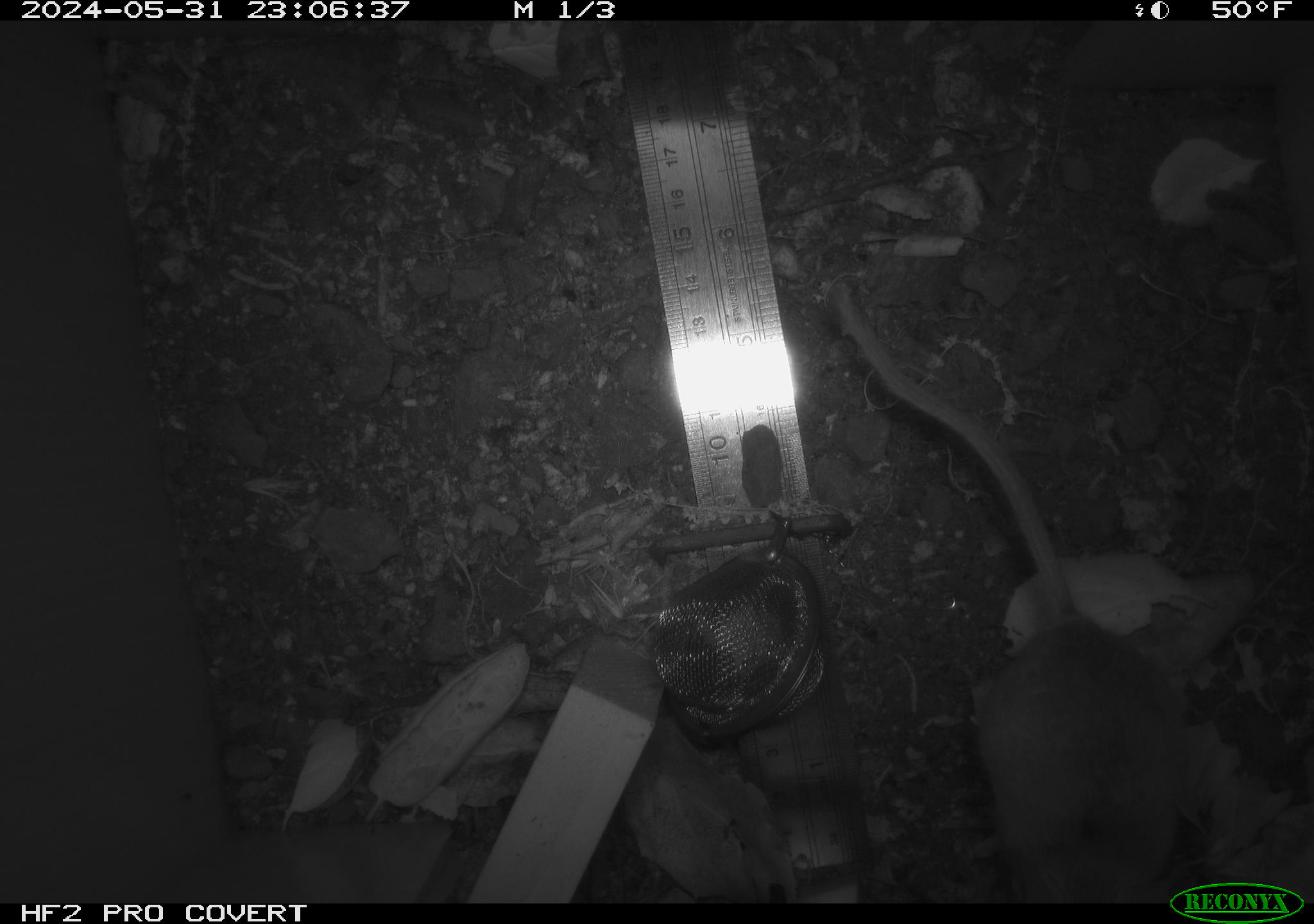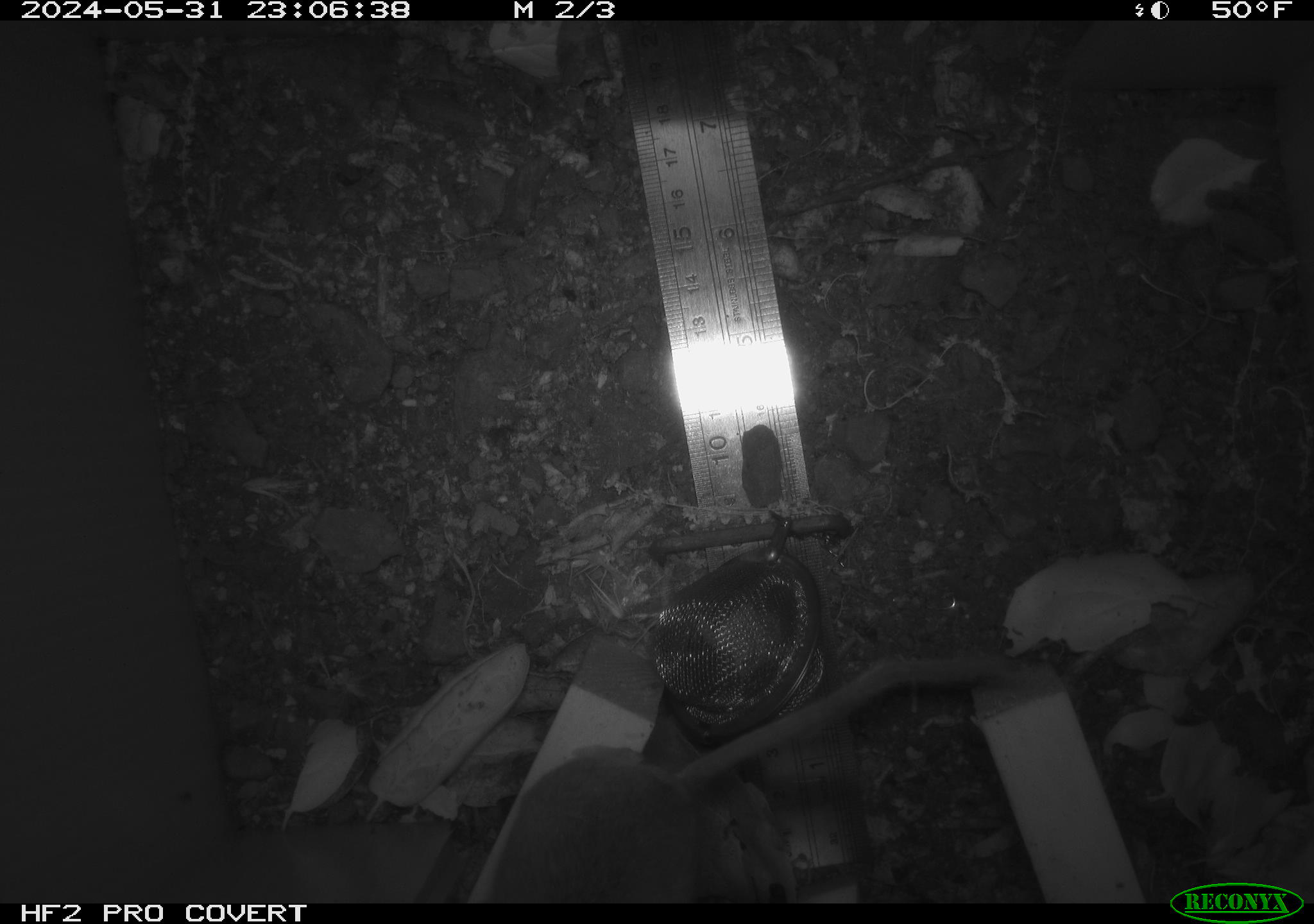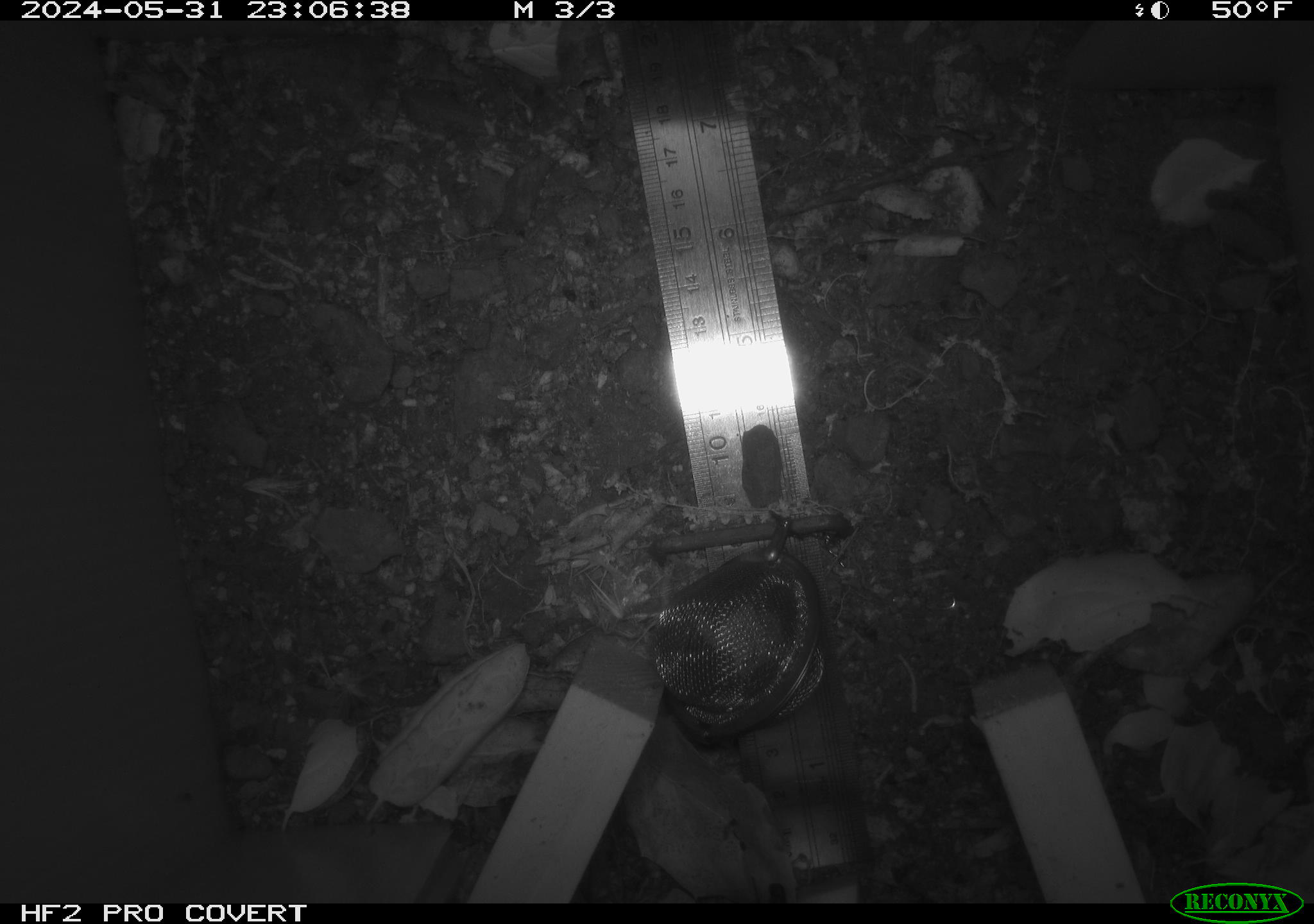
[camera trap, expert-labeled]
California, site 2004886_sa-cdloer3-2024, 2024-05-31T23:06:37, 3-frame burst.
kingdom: Animalia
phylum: Chordata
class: Mammalia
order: Rodentia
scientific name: Rodentia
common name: rodent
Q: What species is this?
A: Rodent (Rodentia).